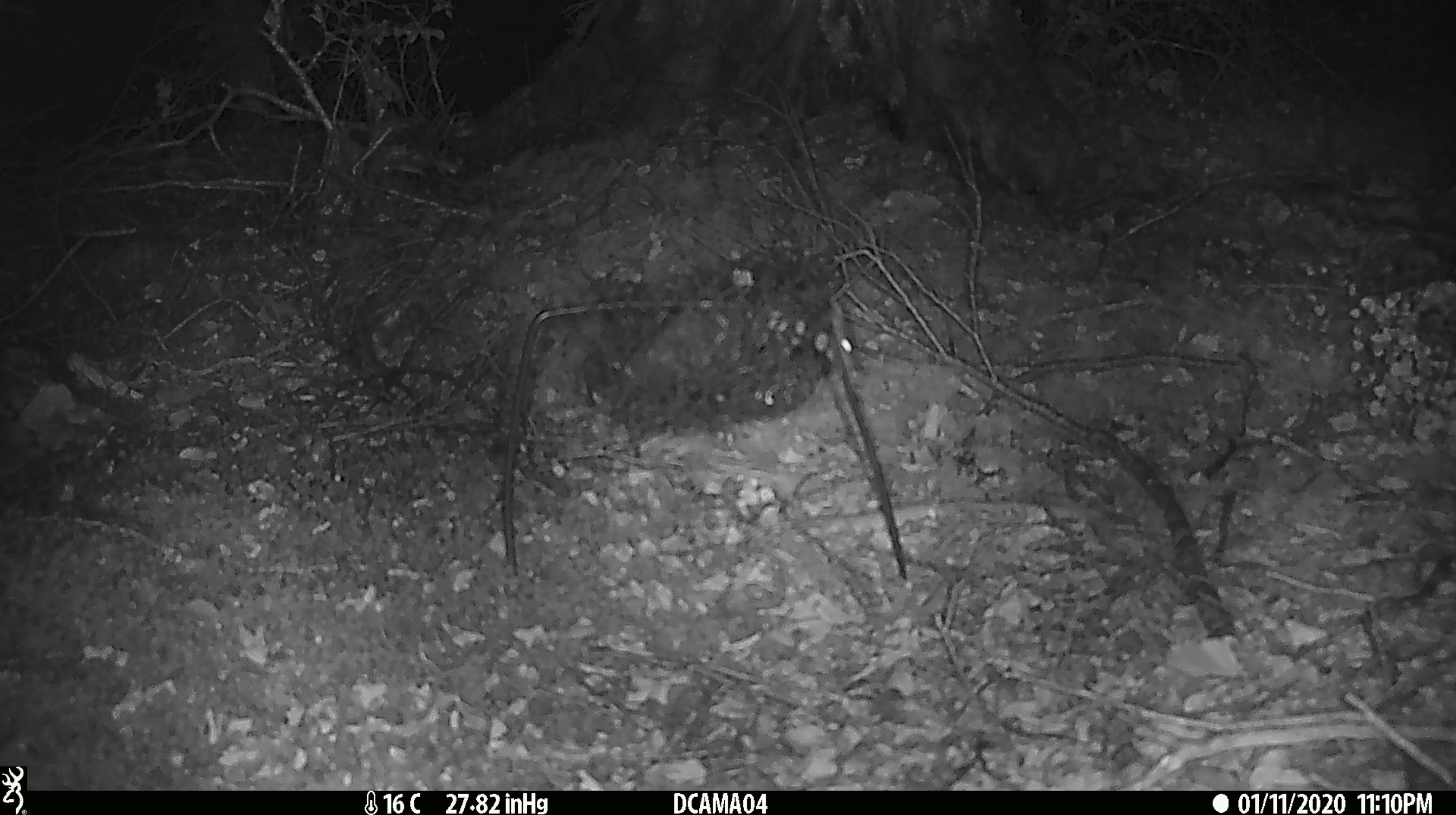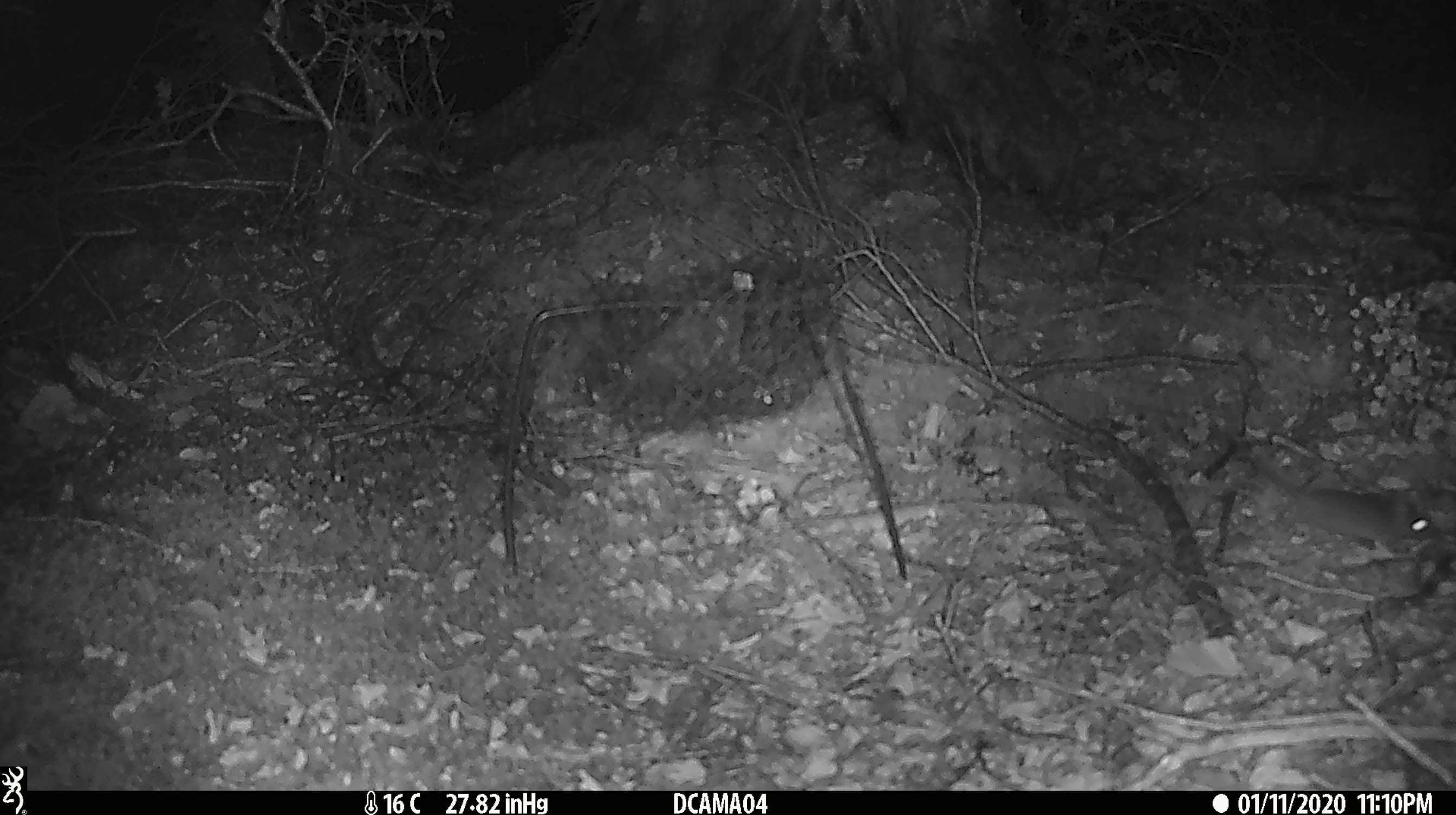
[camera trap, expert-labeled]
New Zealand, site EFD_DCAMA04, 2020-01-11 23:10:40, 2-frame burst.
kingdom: Animalia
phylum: Chordata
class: Mammalia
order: Rodentia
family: Muridae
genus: Mus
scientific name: Mus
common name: mouse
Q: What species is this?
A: Mouse (Mus).